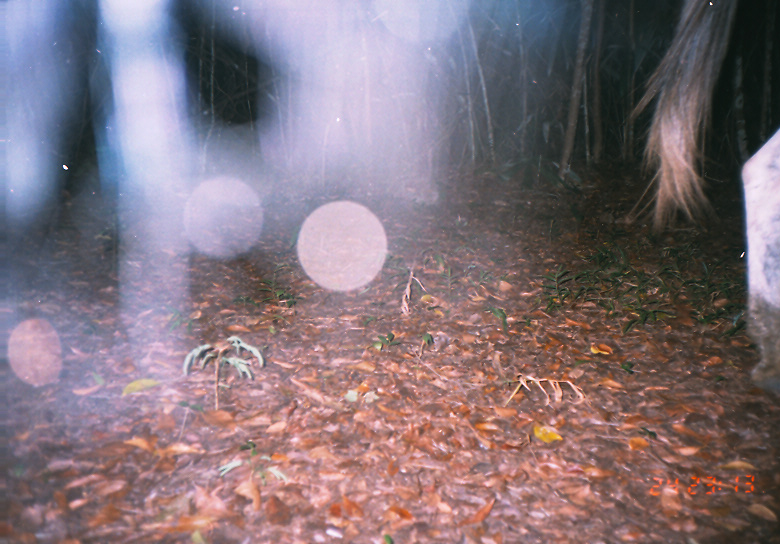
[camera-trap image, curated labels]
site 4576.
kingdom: Animalia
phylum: Chordata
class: Mammalia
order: Perissodactyla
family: Equidae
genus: Equus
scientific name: Equus ferus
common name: wild horse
Equus ferus (wild horse).